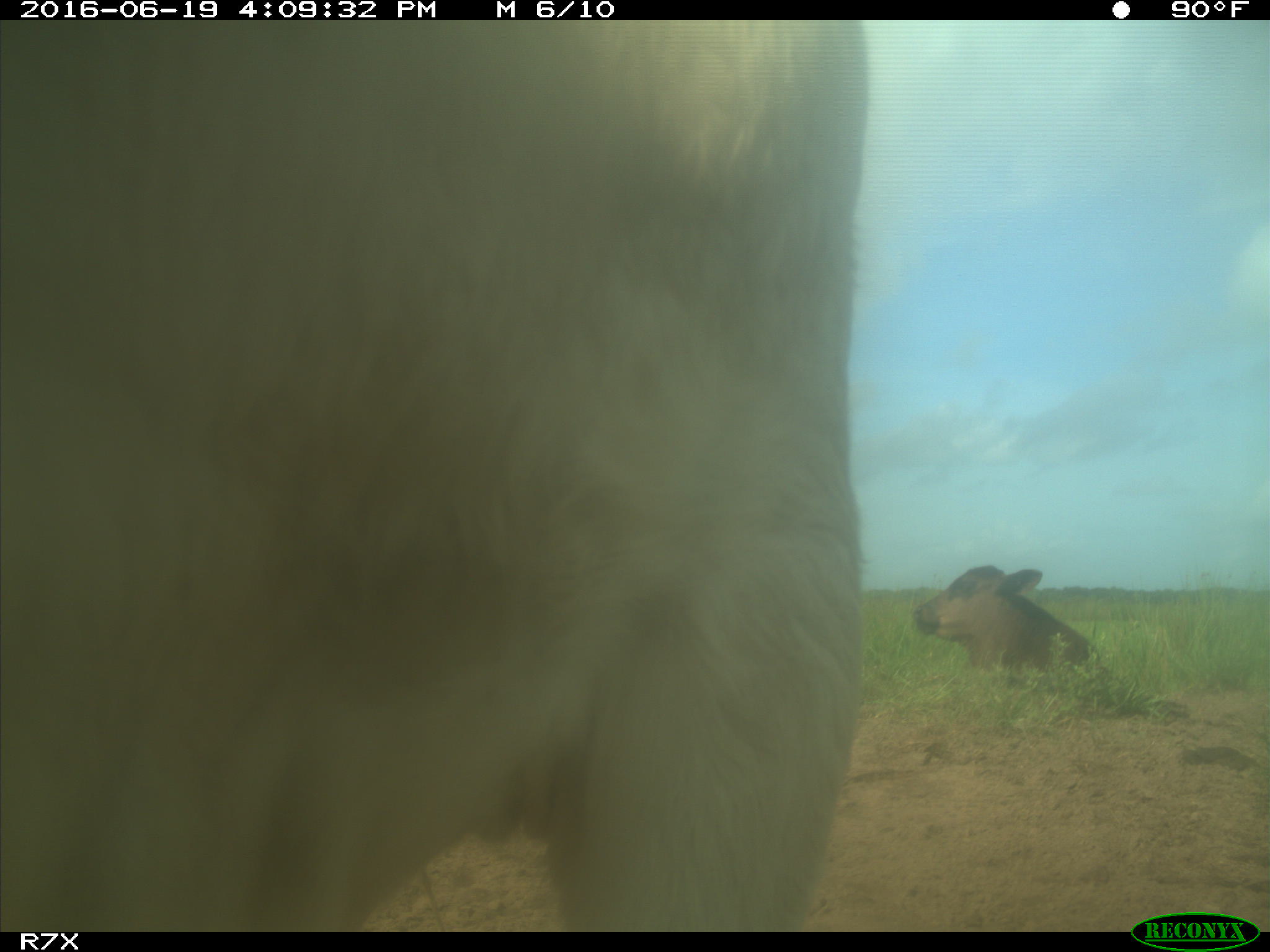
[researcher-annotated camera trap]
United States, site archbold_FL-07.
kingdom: Animalia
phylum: Chordata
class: Mammalia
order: Artiodactyla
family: Bovidae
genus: Bos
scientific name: Bos taurus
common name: domestic cow